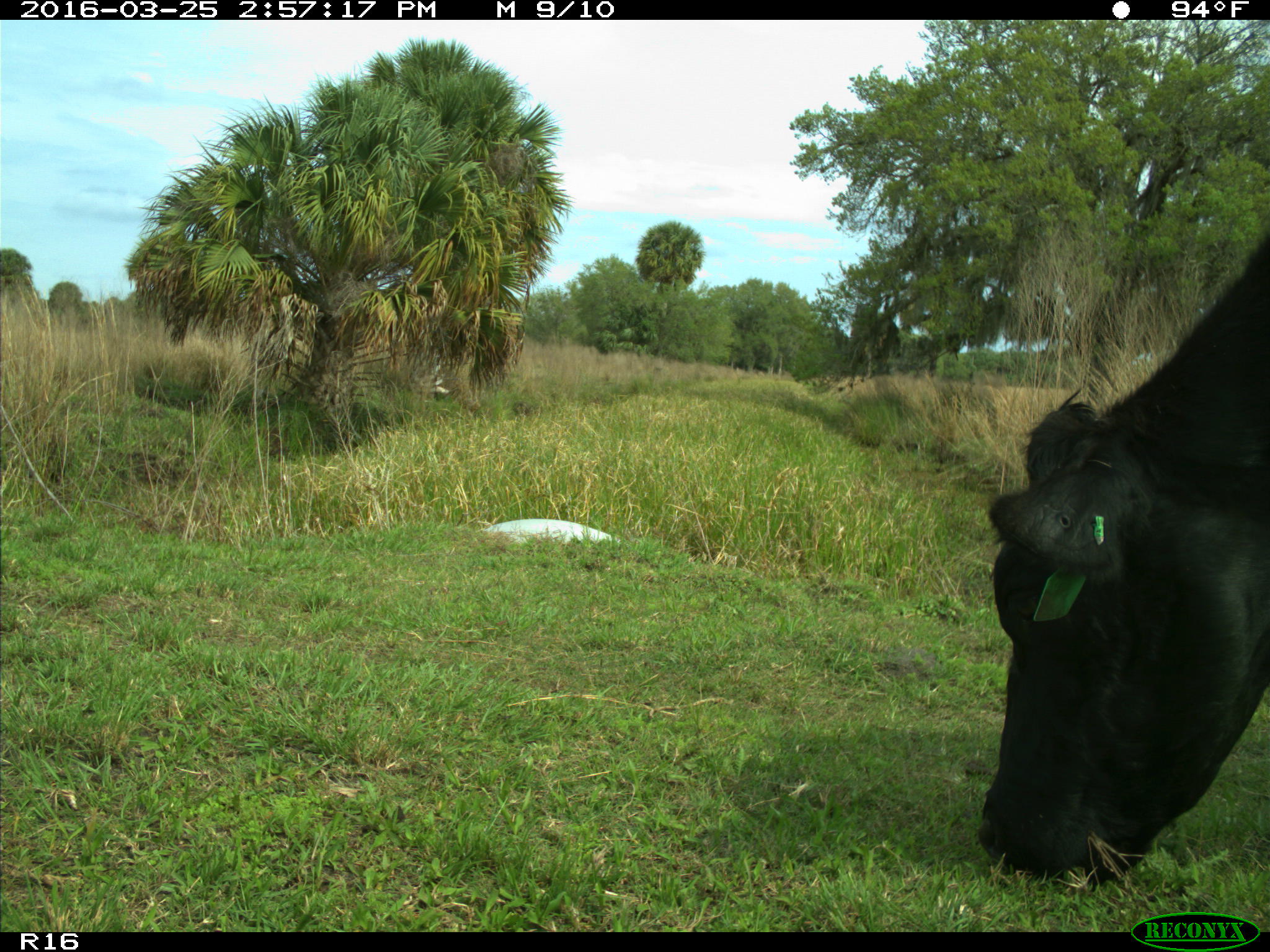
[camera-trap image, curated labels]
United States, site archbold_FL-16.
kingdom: Animalia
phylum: Chordata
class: Mammalia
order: Artiodactyla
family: Bovidae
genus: Bos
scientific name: Bos taurus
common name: domestic cow